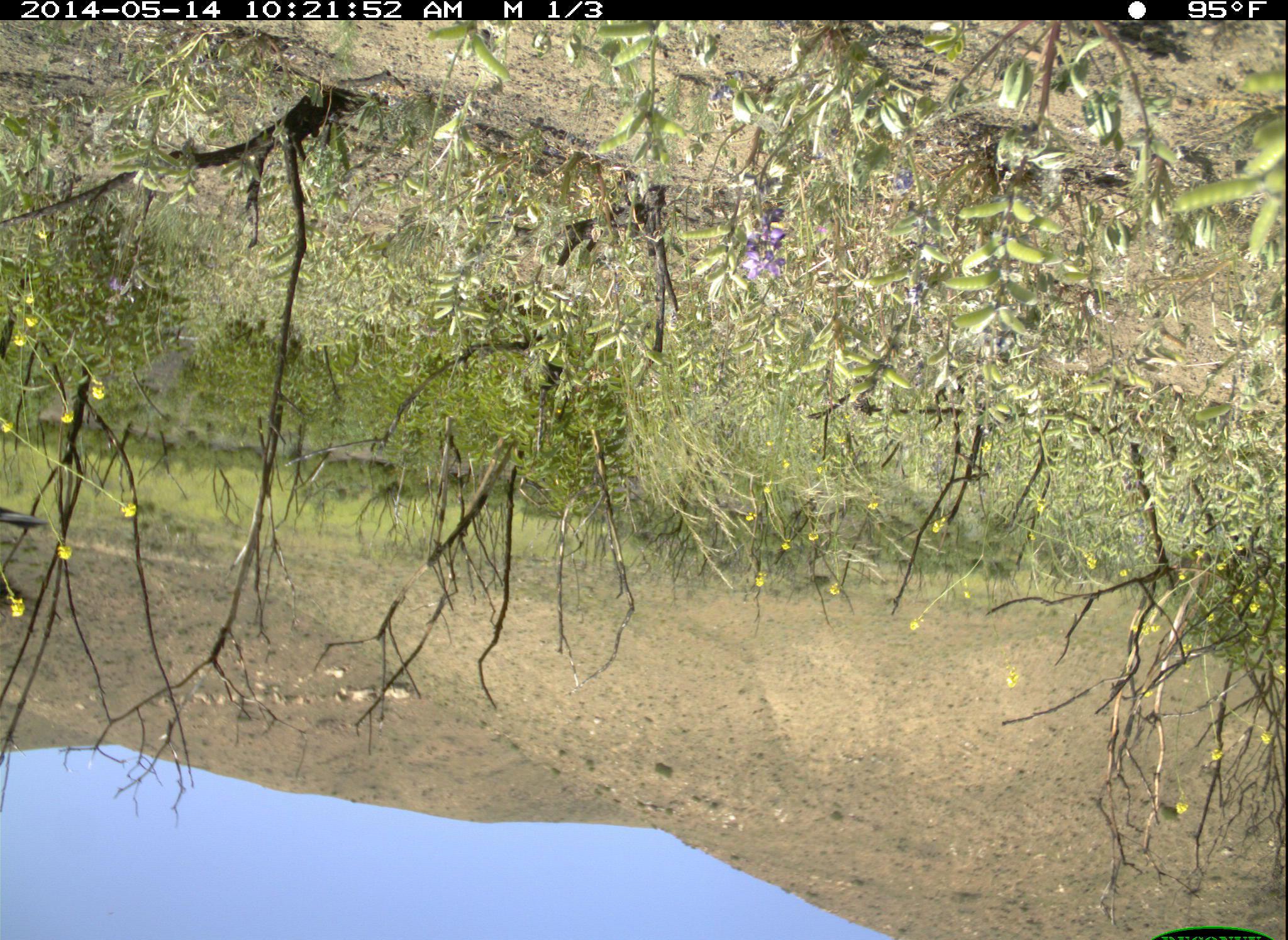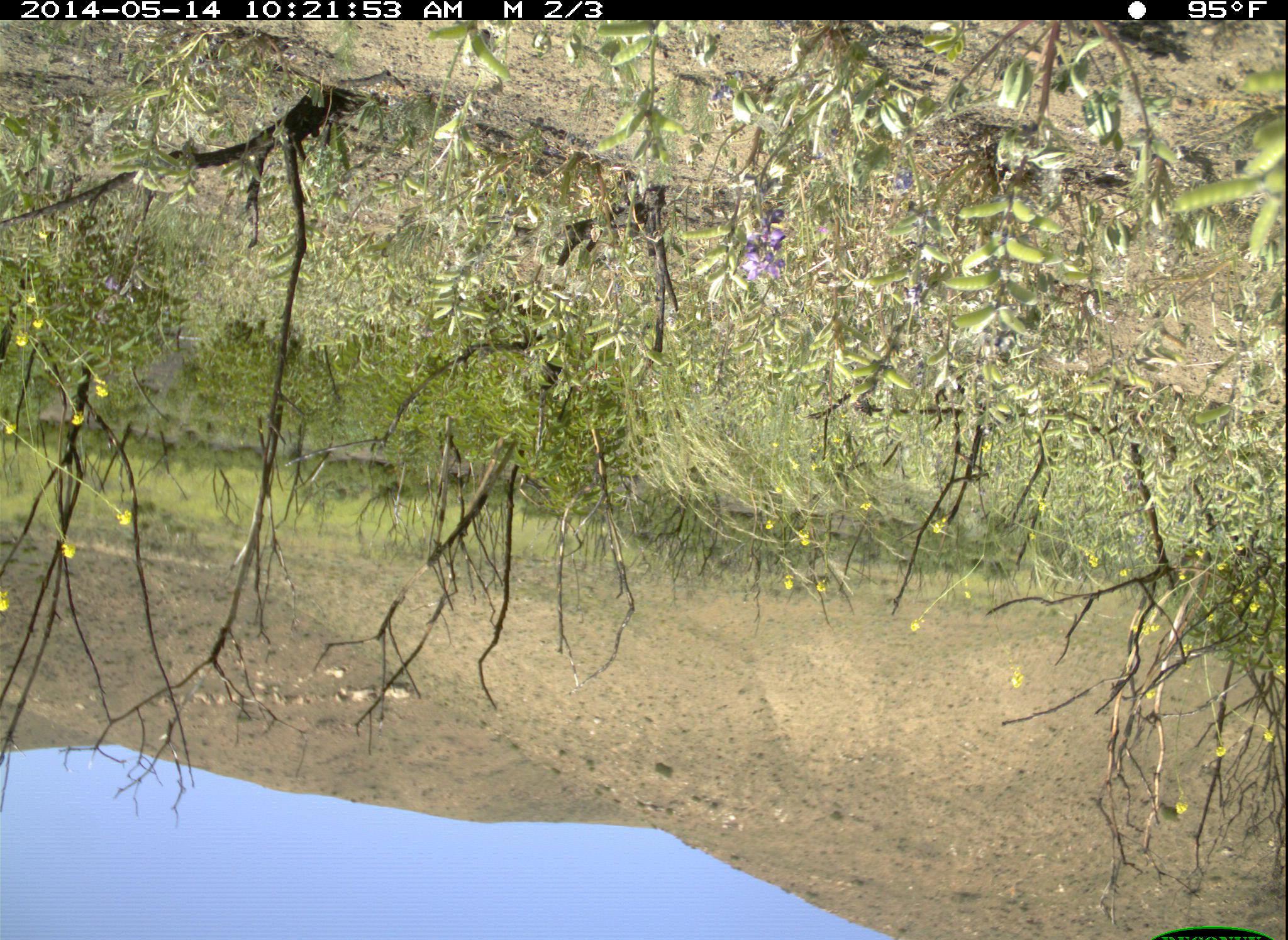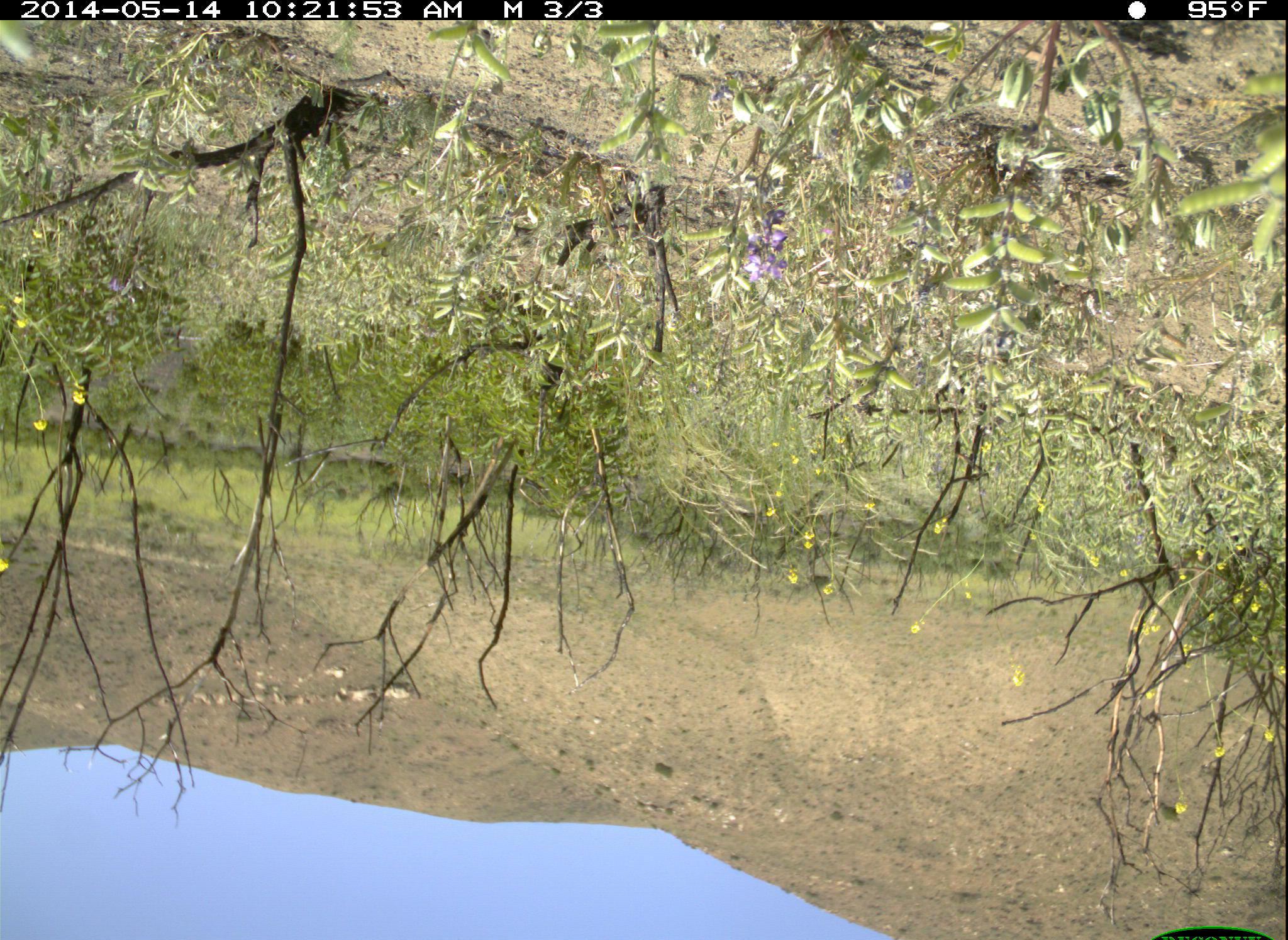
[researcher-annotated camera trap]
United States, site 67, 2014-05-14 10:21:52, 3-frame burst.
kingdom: Animalia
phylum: Chordata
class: Aves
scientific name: Aves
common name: bird